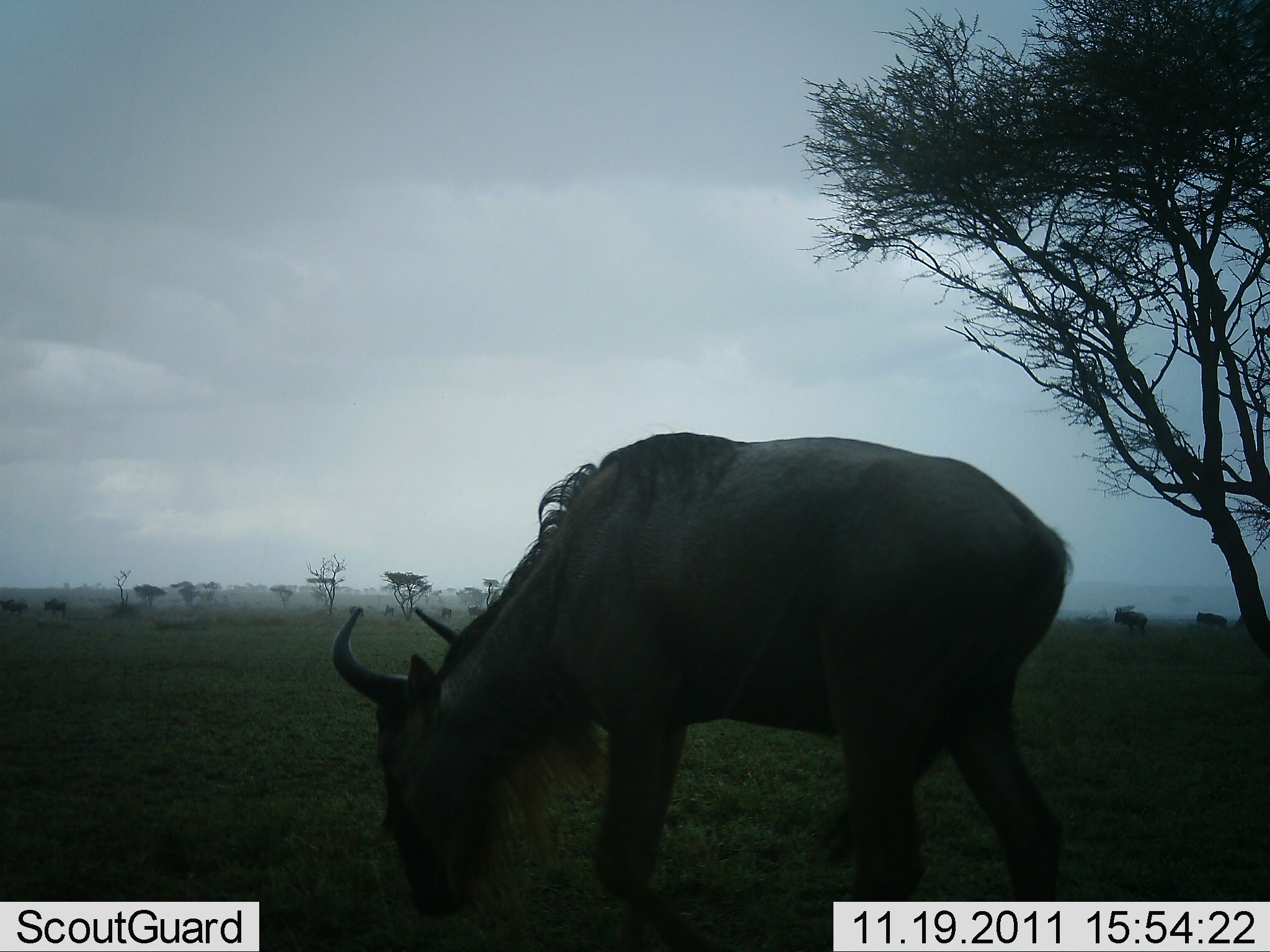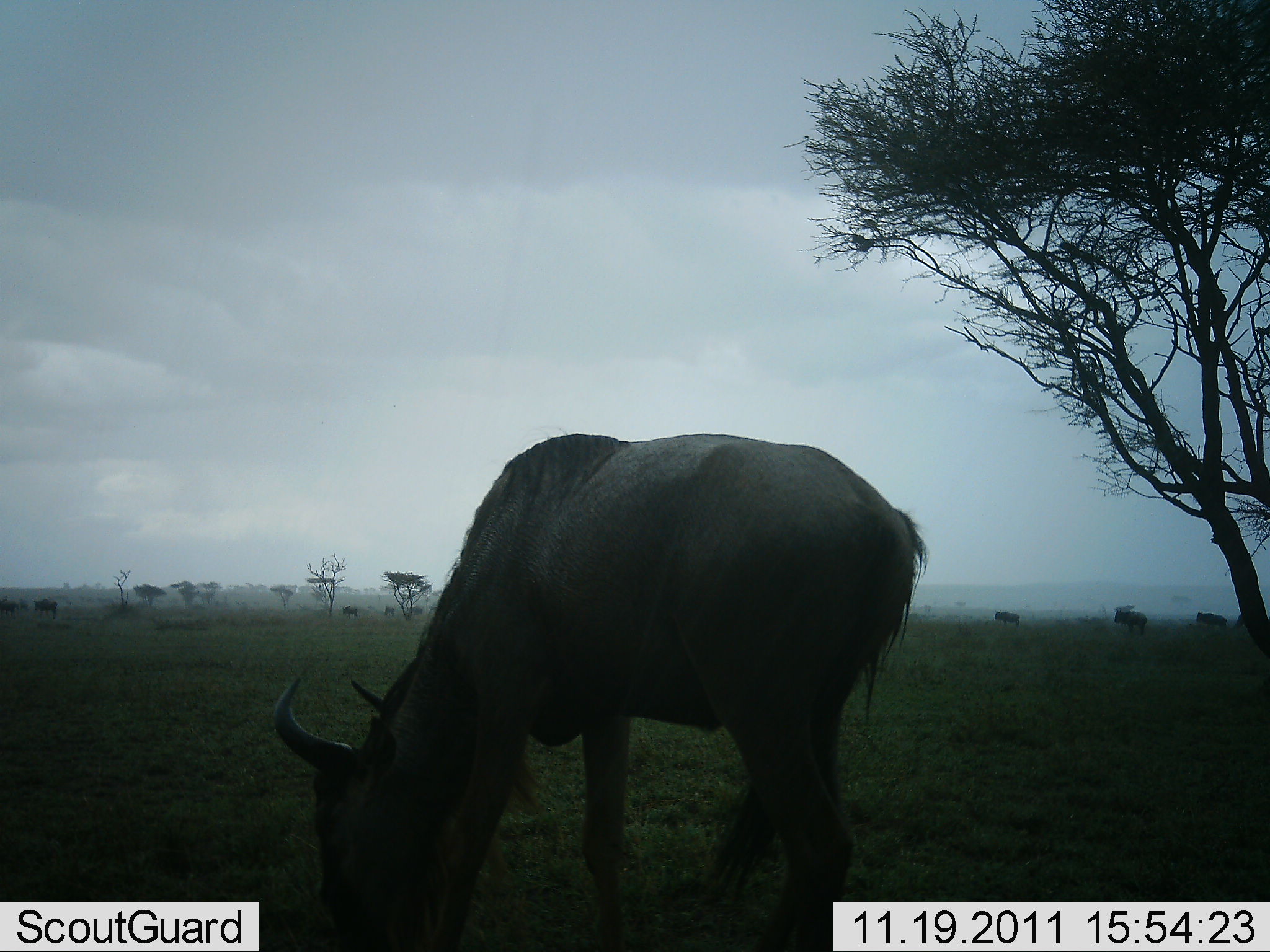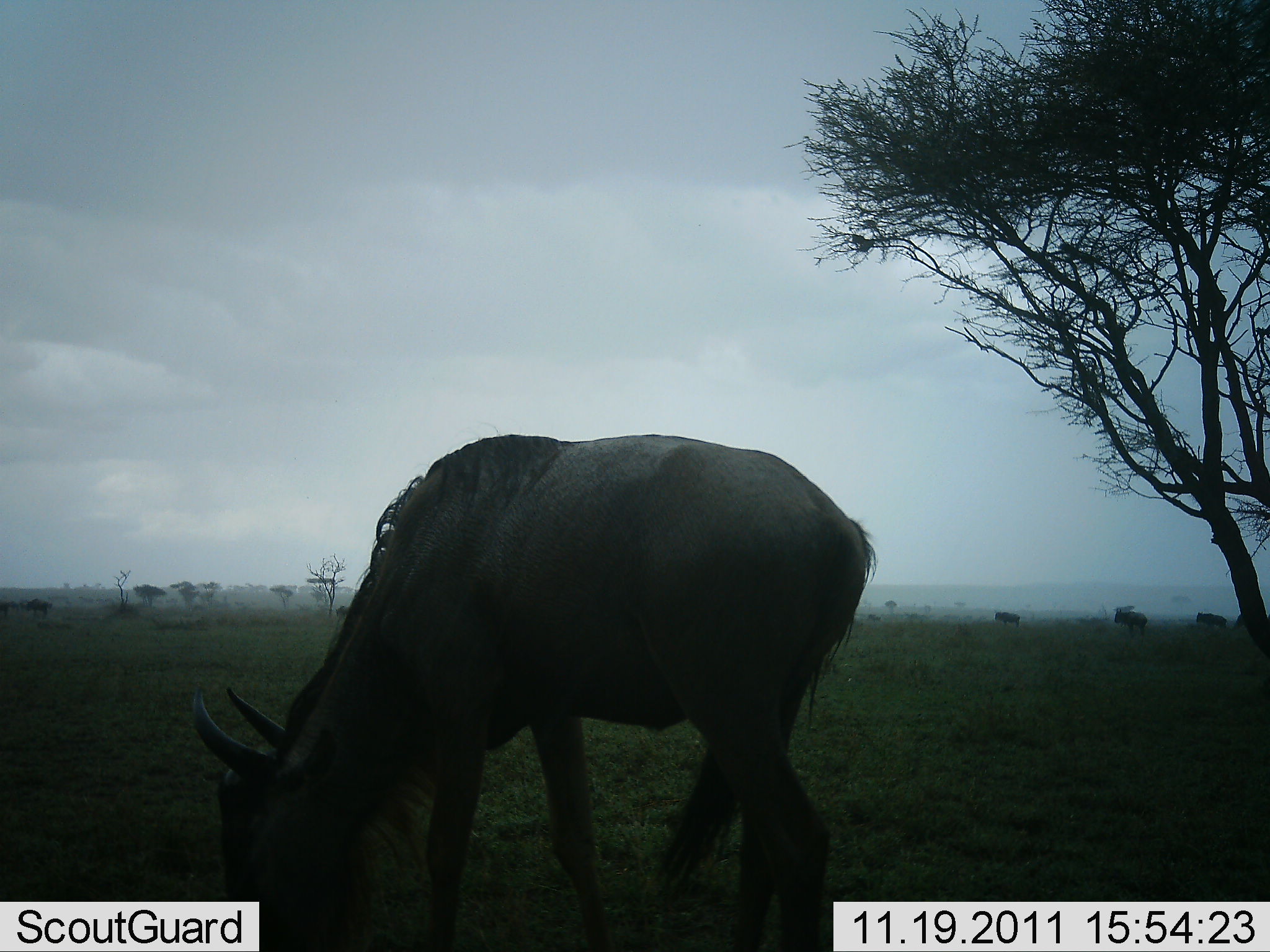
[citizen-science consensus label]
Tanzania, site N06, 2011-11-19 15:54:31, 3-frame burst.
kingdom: Animalia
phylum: Chordata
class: Mammalia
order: Artiodactyla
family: Bovidae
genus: Connochaetes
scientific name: Connochaetes taurinus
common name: blue wildebeest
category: wildebeest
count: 10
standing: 80%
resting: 0%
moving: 40%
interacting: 0%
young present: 0%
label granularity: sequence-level